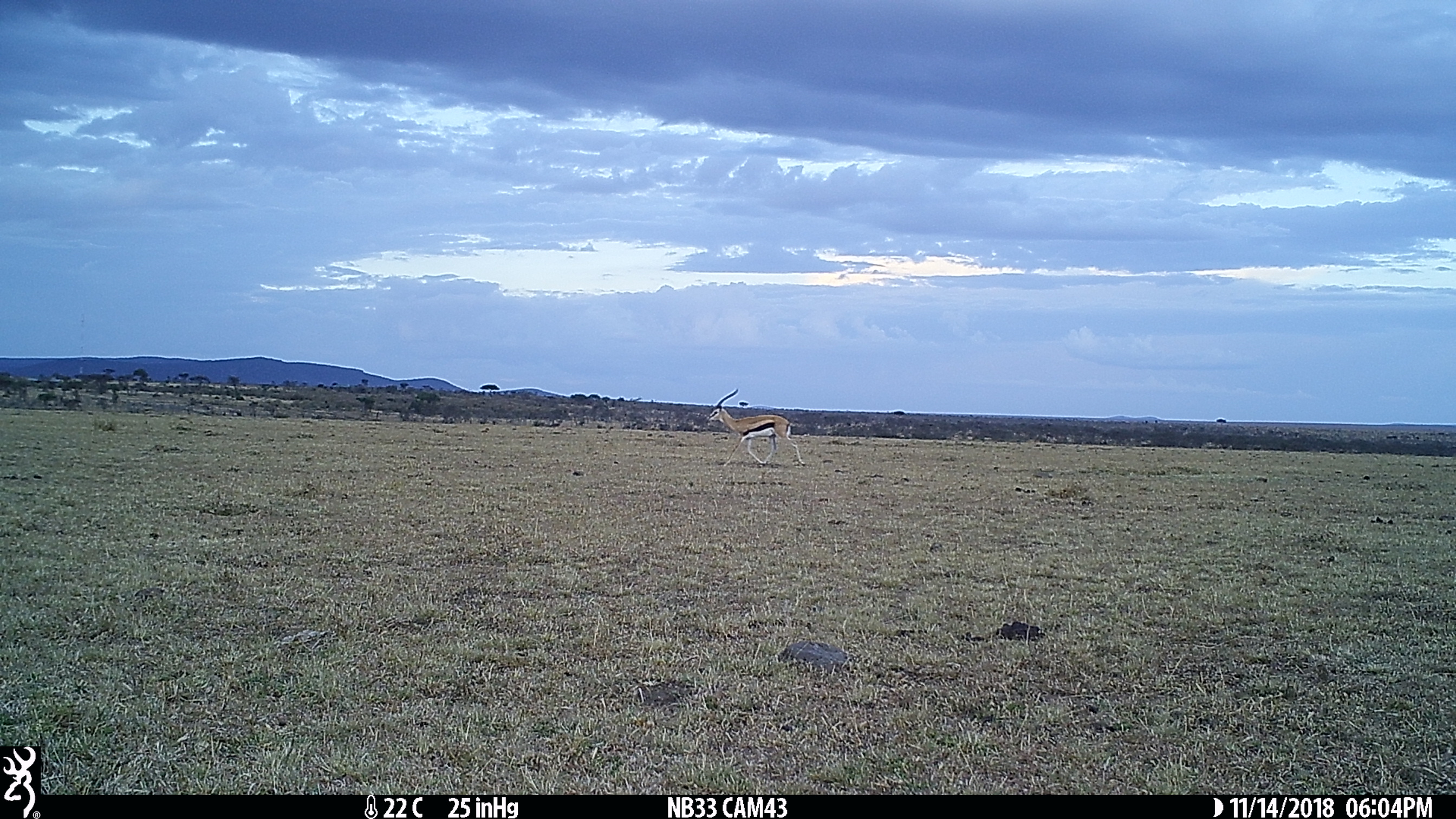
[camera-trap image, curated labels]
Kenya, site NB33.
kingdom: Animalia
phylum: Chordata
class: Mammalia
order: Artiodactyla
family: Bovidae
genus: Eudorcas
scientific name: Eudorcas thomsonii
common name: thomon's gazelle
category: gazelle thomsons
Gazelle thomsons (thomon's gazelle) (Eudorcas thomsonii).